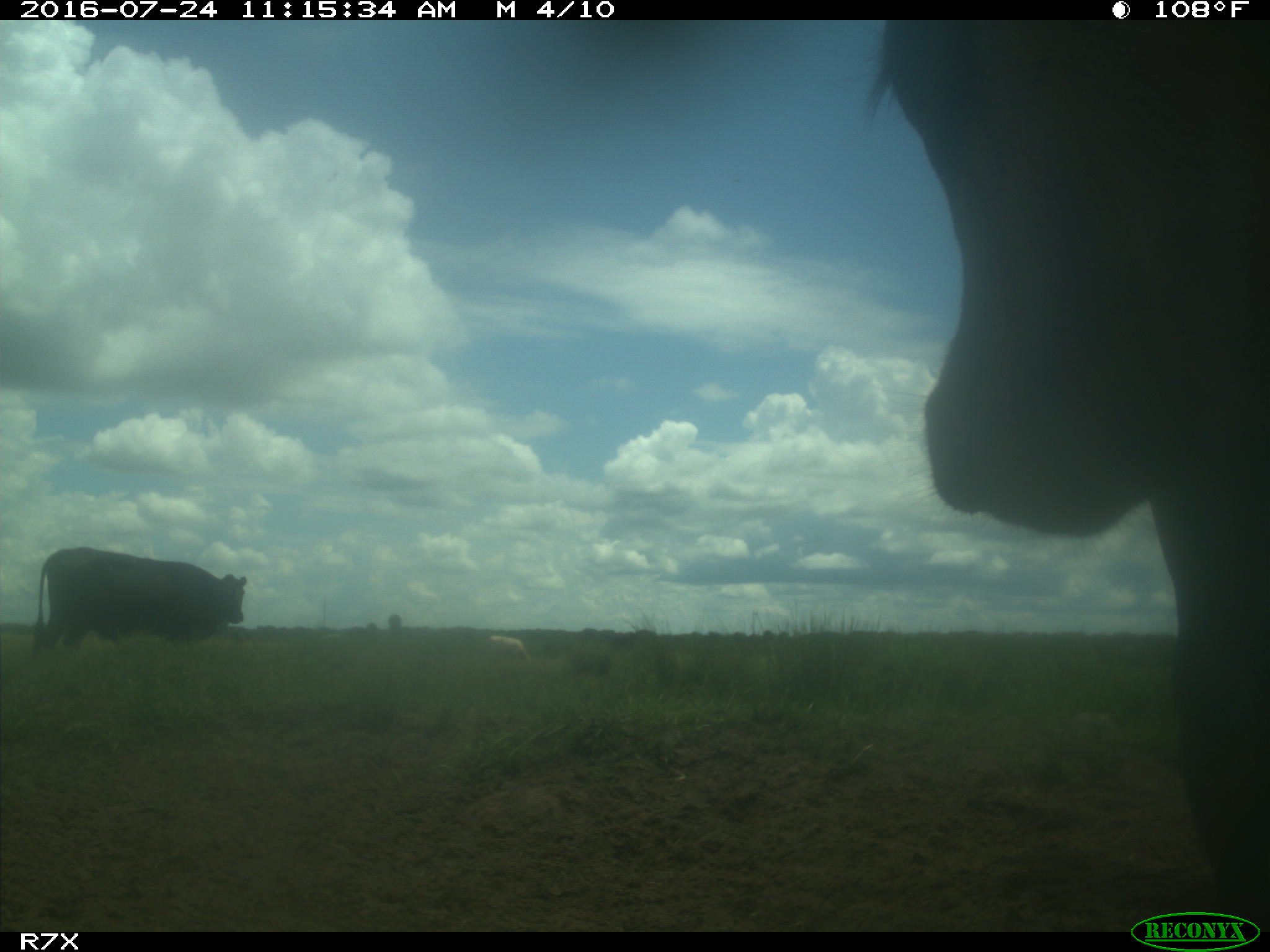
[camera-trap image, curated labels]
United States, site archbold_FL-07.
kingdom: Animalia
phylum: Chordata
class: Mammalia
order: Artiodactyla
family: Bovidae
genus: Bos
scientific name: Bos taurus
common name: domestic cow